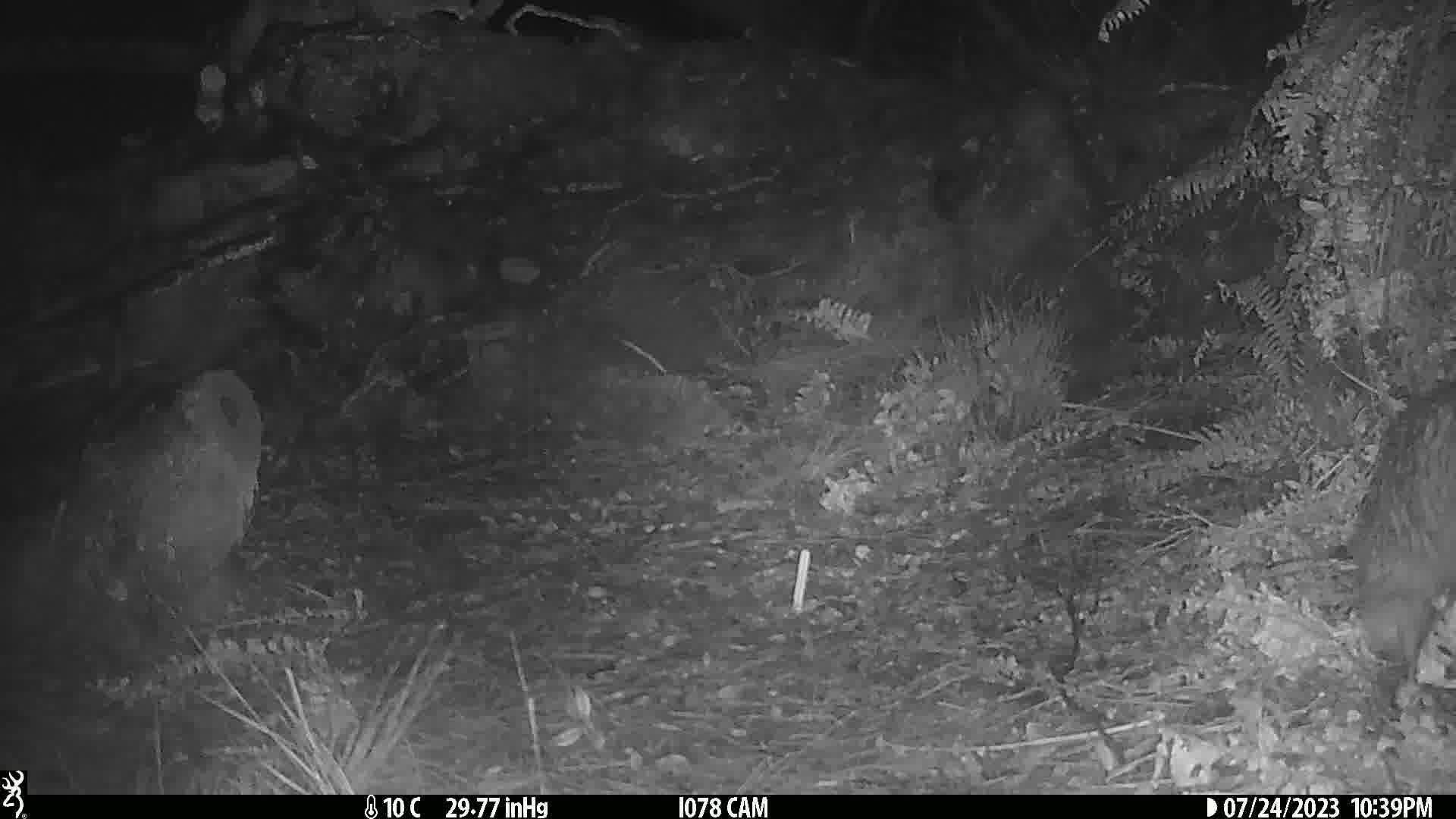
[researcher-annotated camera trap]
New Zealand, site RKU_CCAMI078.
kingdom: Animalia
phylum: Chordata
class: Aves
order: Apterygiformes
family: Apterygidae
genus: Apteryx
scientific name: Apteryx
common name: kiwi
Kiwi (Apteryx).